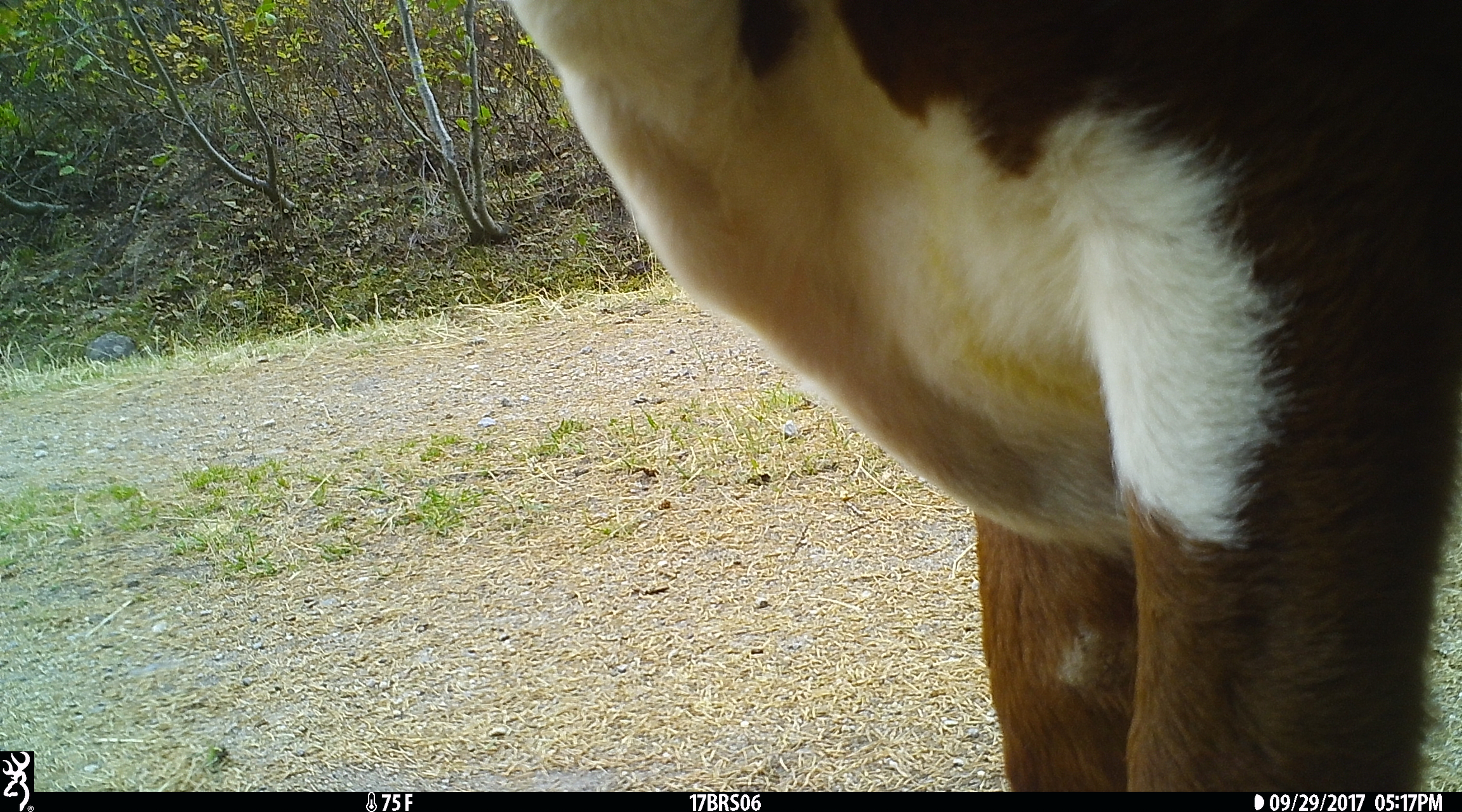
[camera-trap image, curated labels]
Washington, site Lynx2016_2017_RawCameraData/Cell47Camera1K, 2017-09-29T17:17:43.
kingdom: Animalia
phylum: Chordata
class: Mammalia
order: Artiodactyla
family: Bovidae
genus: Bos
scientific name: Bos taurus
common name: domestic cattle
Domestic cattle (Bos taurus). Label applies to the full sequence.